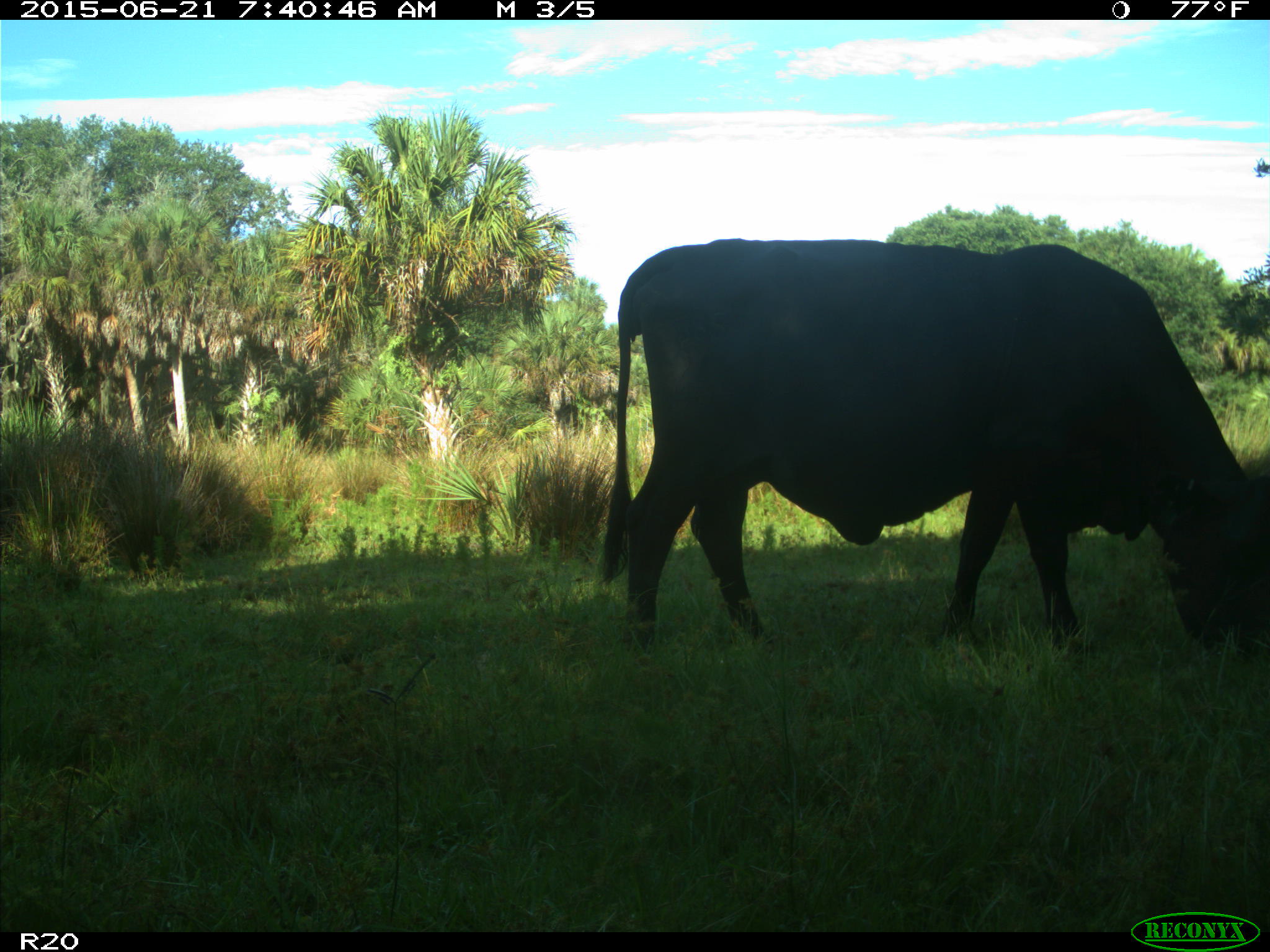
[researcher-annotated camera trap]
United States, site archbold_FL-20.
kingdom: Animalia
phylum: Chordata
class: Mammalia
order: Artiodactyla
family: Bovidae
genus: Bos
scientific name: Bos taurus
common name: domestic cow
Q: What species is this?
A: Bos taurus (domestic cow).